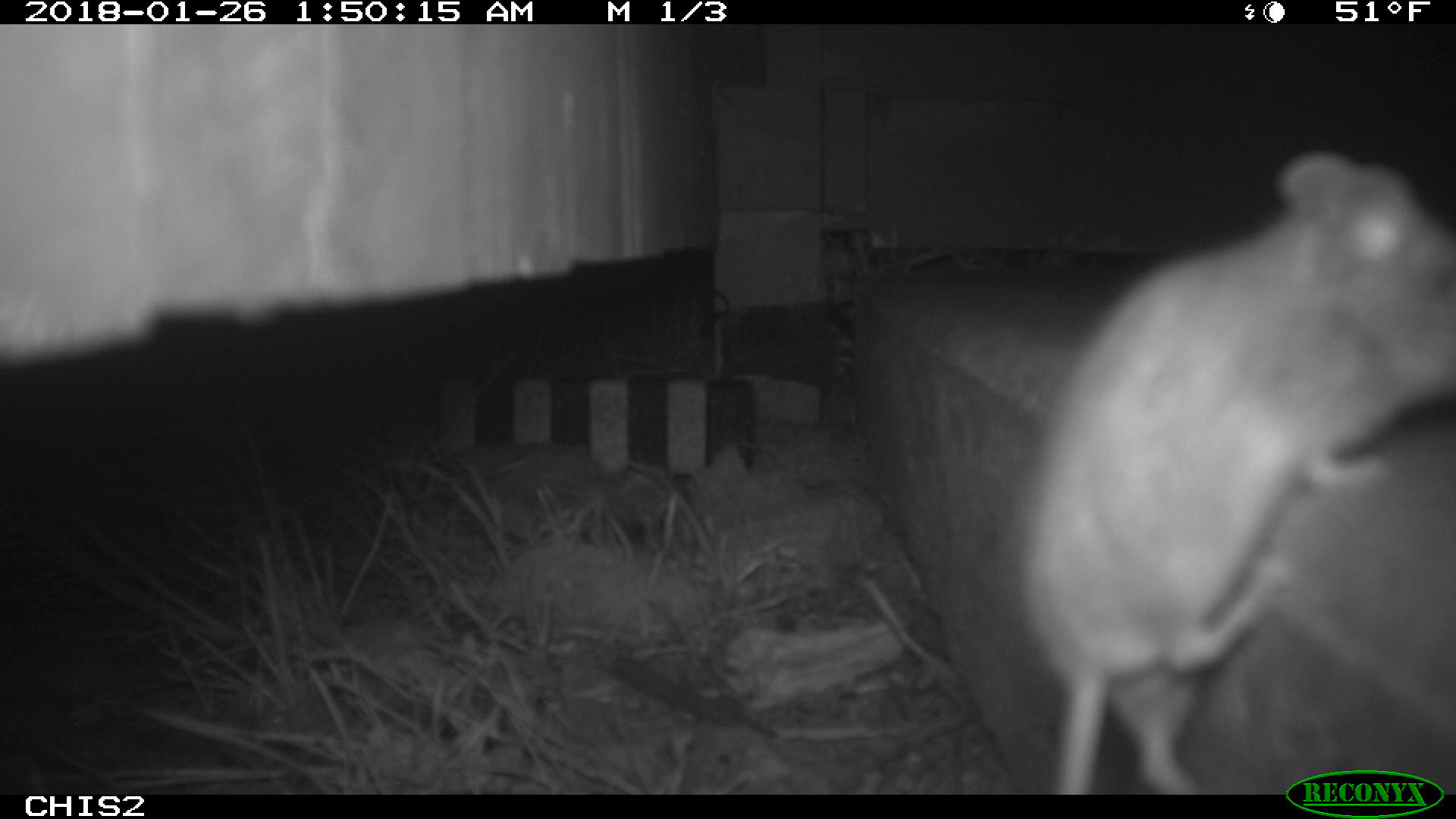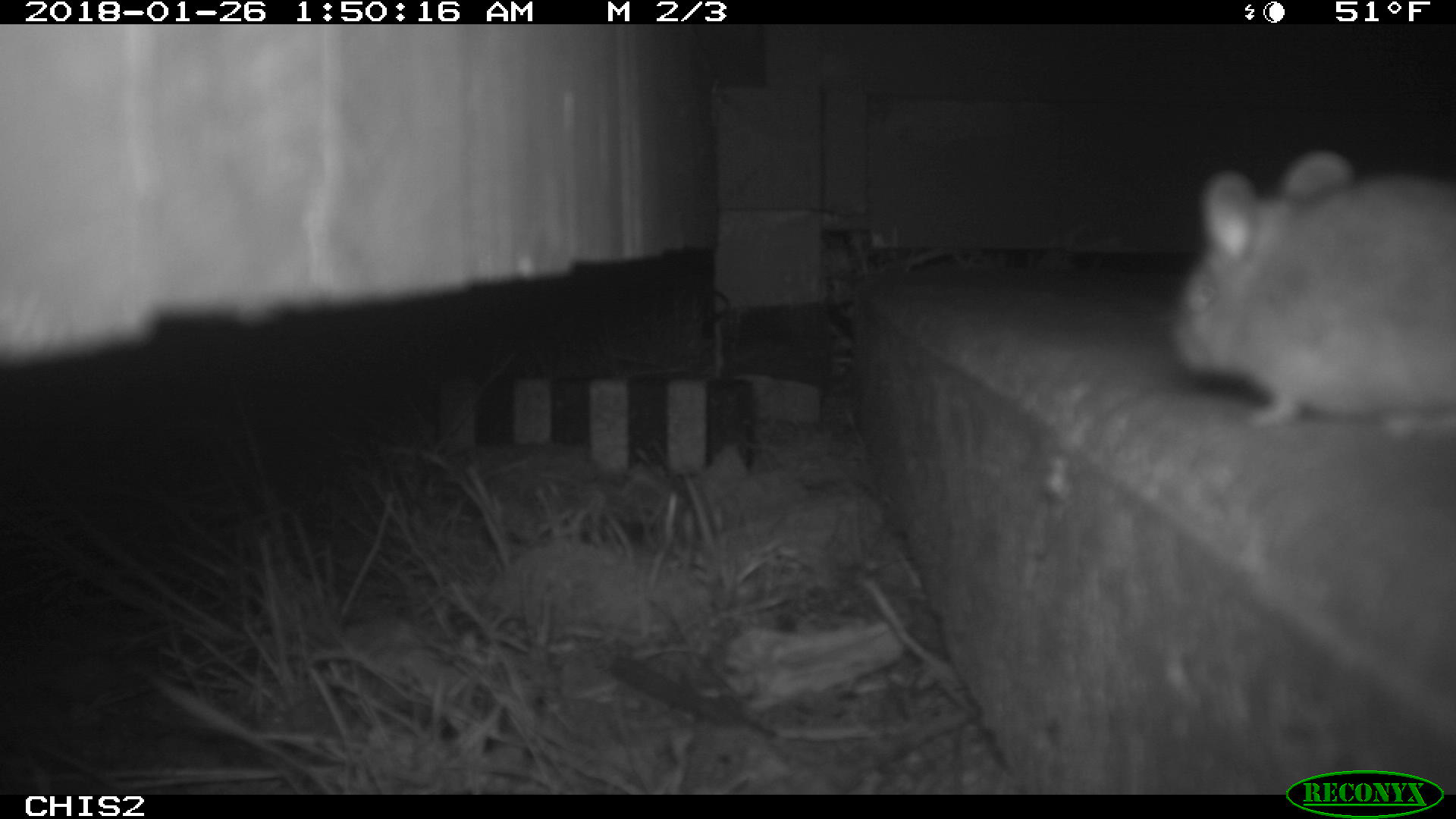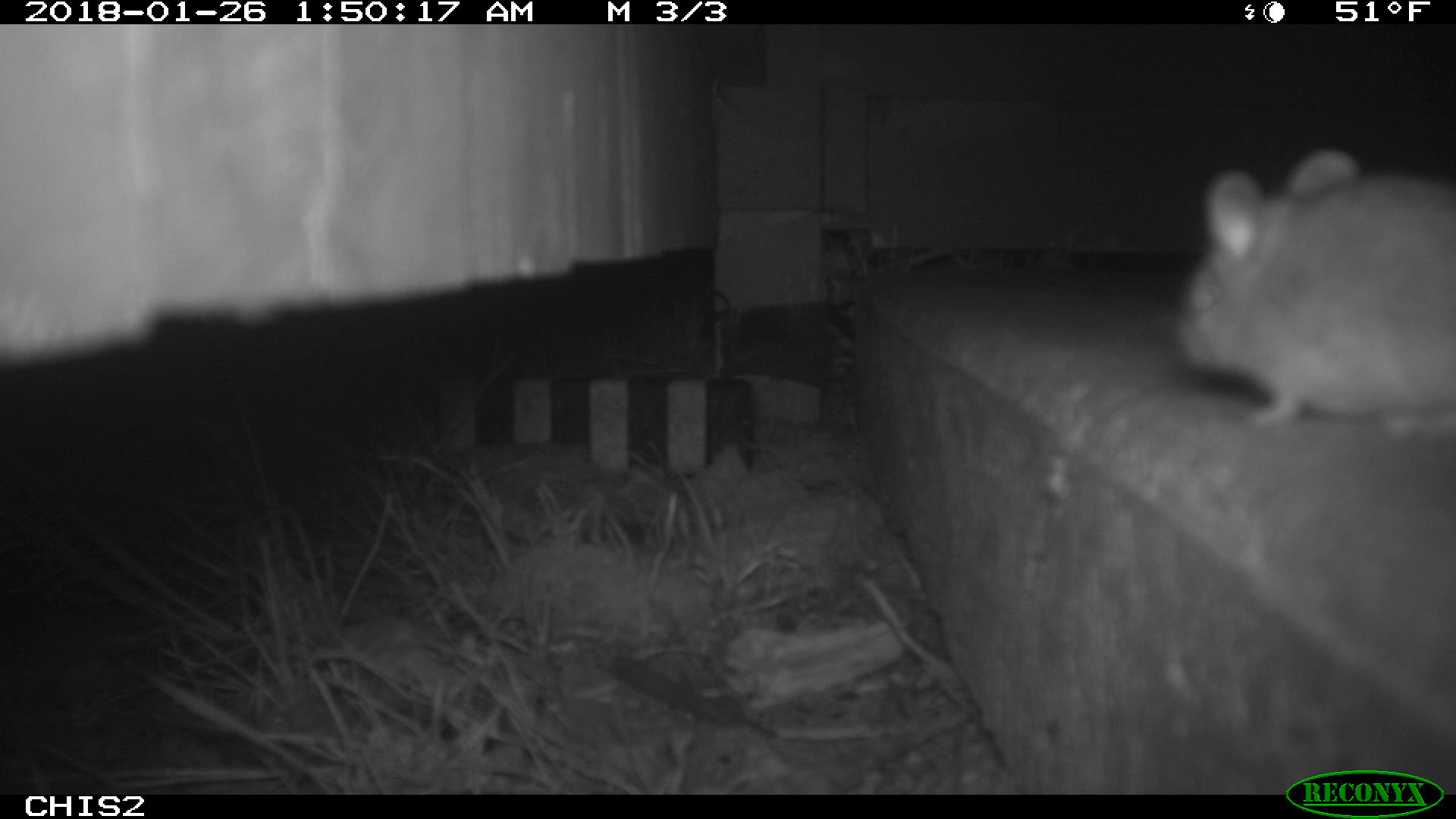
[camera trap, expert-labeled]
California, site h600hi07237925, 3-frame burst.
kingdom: Animalia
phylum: Chordata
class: Mammalia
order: Rodentia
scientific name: Rodentia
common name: rodent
Rodent (Rodentia).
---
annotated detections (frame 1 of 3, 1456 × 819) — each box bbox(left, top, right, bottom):
rodent: bbox(1020, 150, 1455, 795)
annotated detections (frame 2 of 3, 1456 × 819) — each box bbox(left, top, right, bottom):
rodent: bbox(1166, 146, 1455, 441)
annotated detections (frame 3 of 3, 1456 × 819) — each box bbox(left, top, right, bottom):
rodent: bbox(1173, 146, 1455, 441)